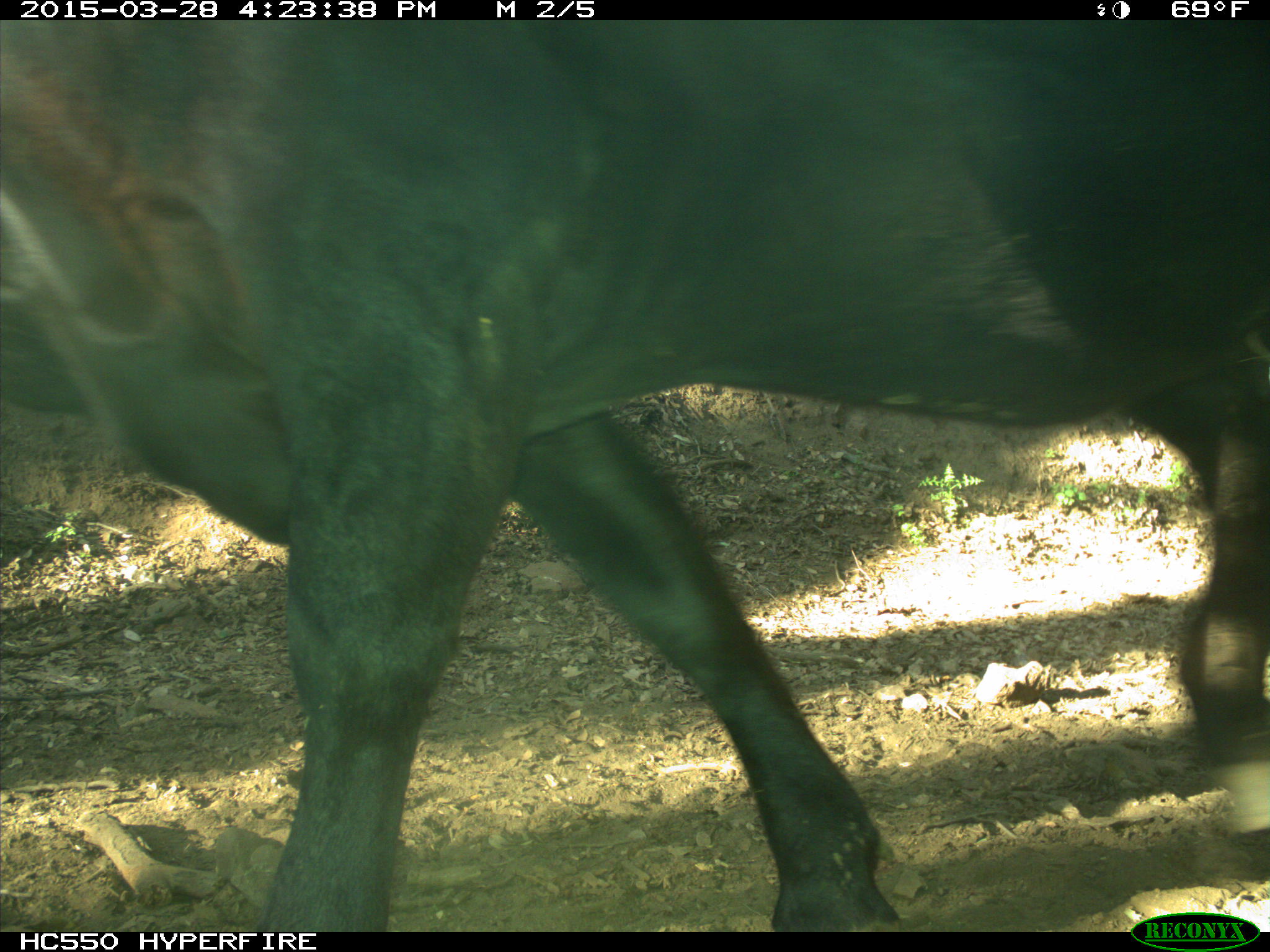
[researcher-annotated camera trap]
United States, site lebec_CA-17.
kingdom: Animalia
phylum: Chordata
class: Mammalia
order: Artiodactyla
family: Bovidae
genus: Bos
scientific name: Bos taurus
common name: domestic cow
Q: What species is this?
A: Bos taurus (domestic cow).